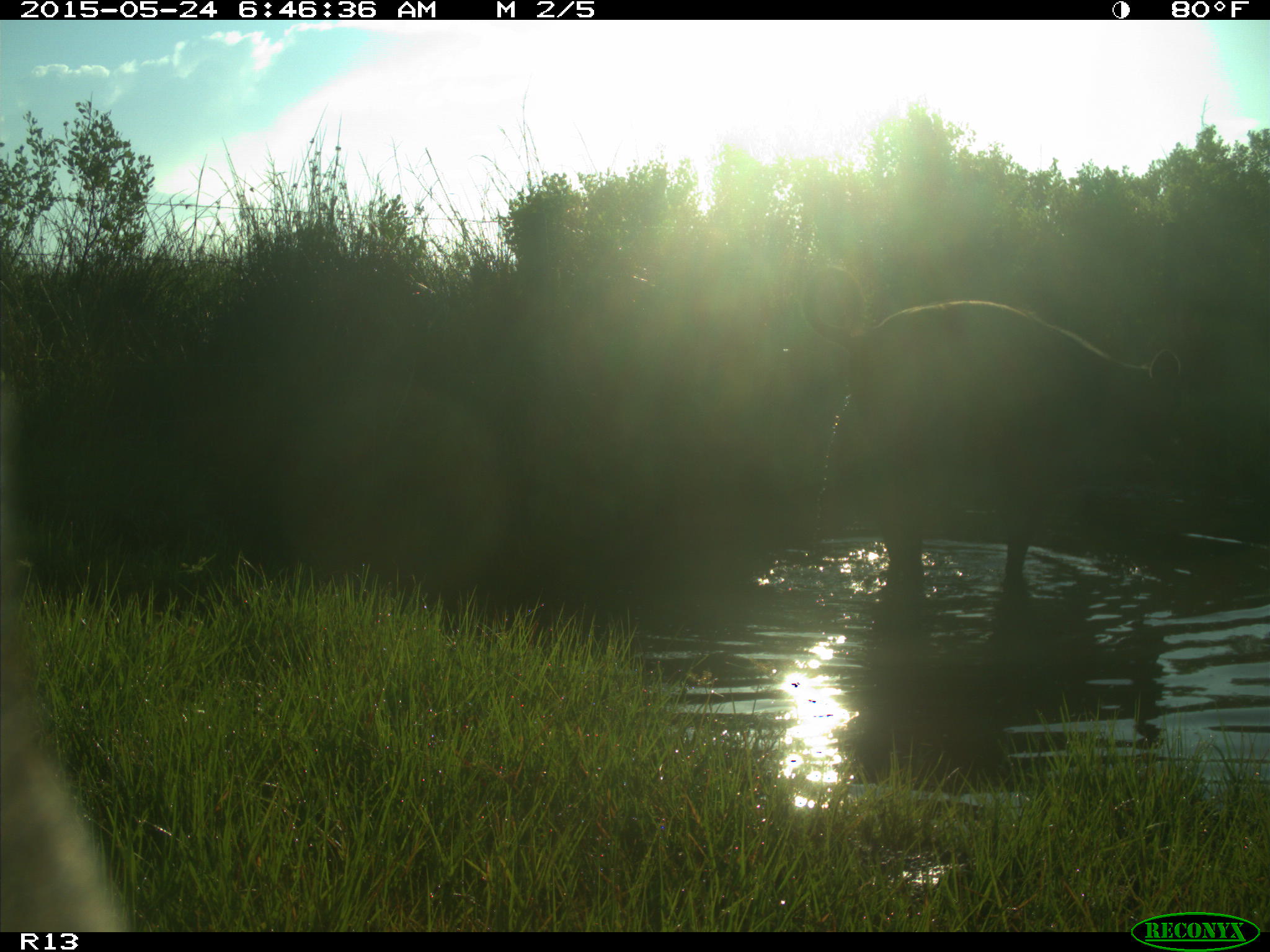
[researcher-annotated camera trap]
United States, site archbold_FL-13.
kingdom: Animalia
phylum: Chordata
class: Mammalia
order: Artiodactyla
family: Bovidae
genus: Bos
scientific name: Bos taurus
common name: domestic cow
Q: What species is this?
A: Bos taurus (domestic cow).